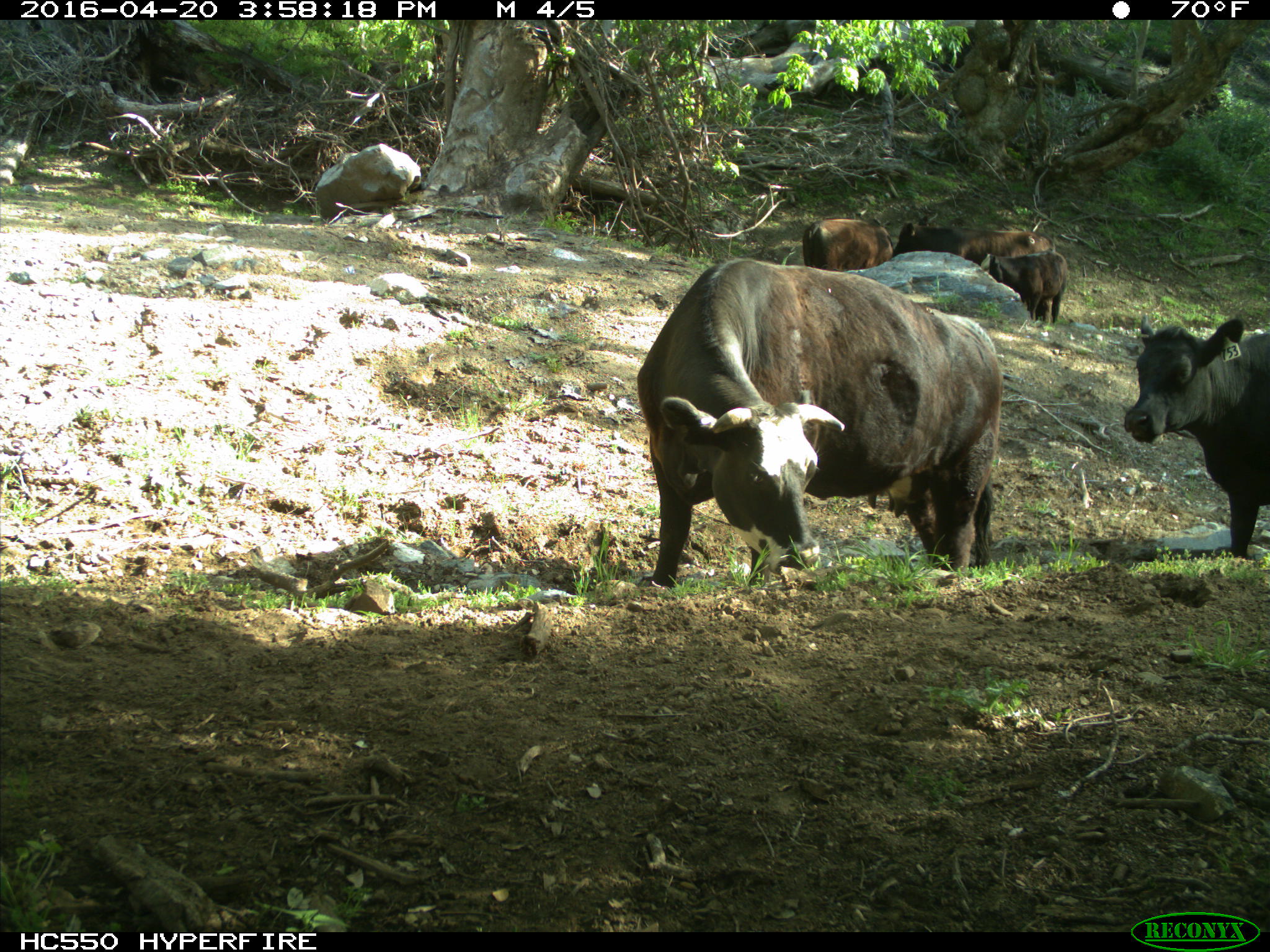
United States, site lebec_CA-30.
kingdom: Animalia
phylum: Chordata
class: Mammalia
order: Artiodactyla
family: Bovidae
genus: Bos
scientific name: Bos taurus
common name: domestic cow